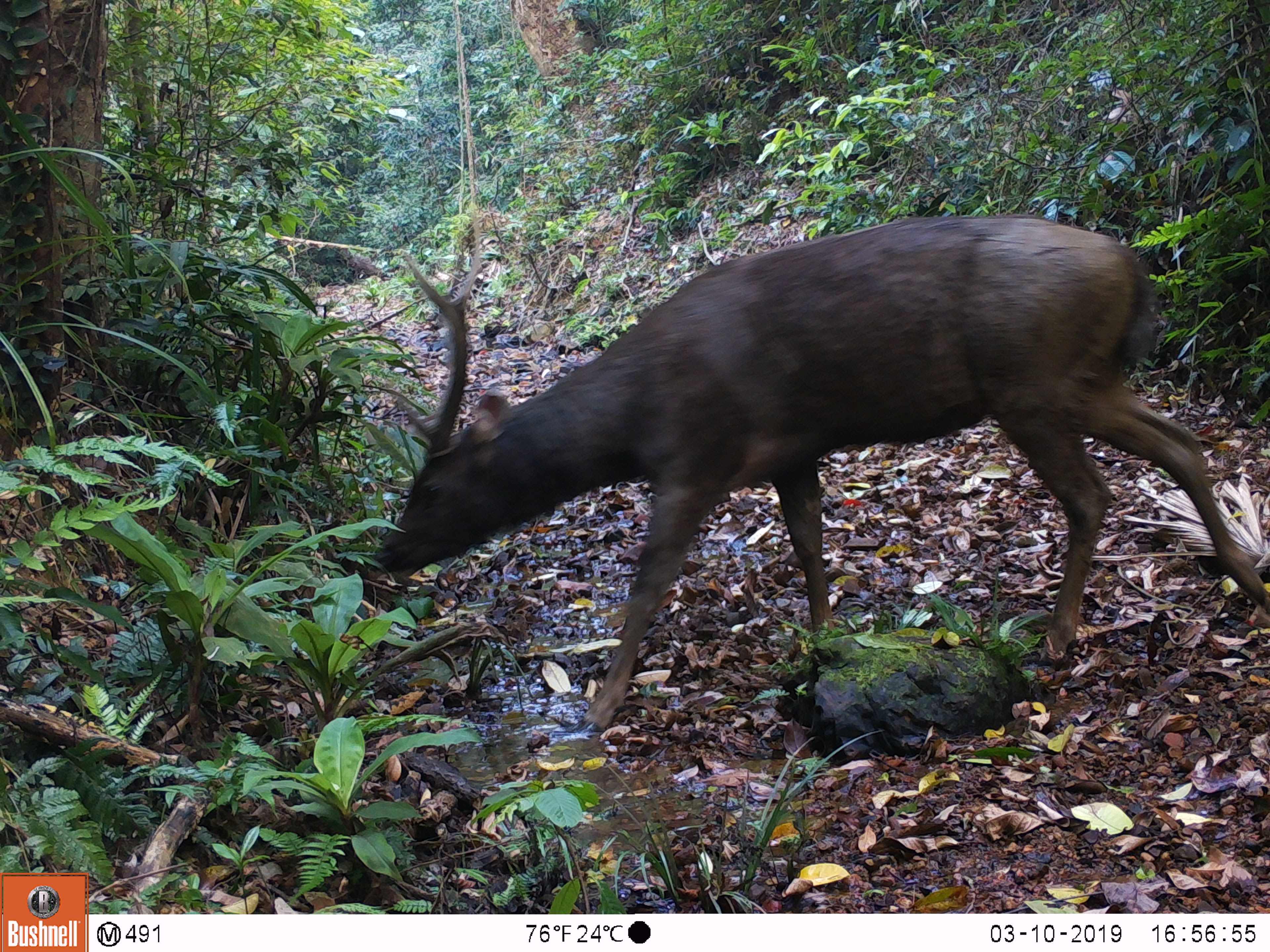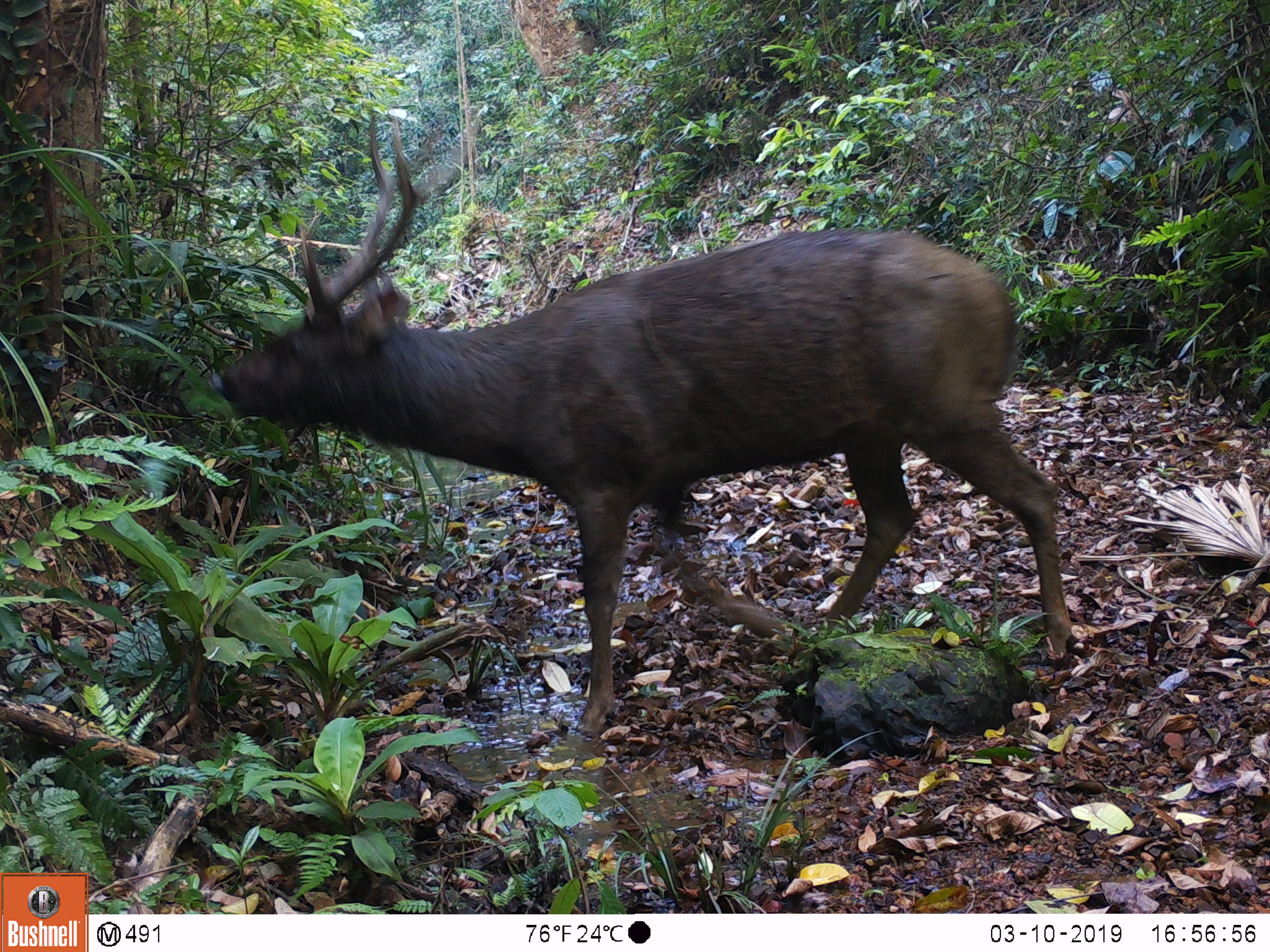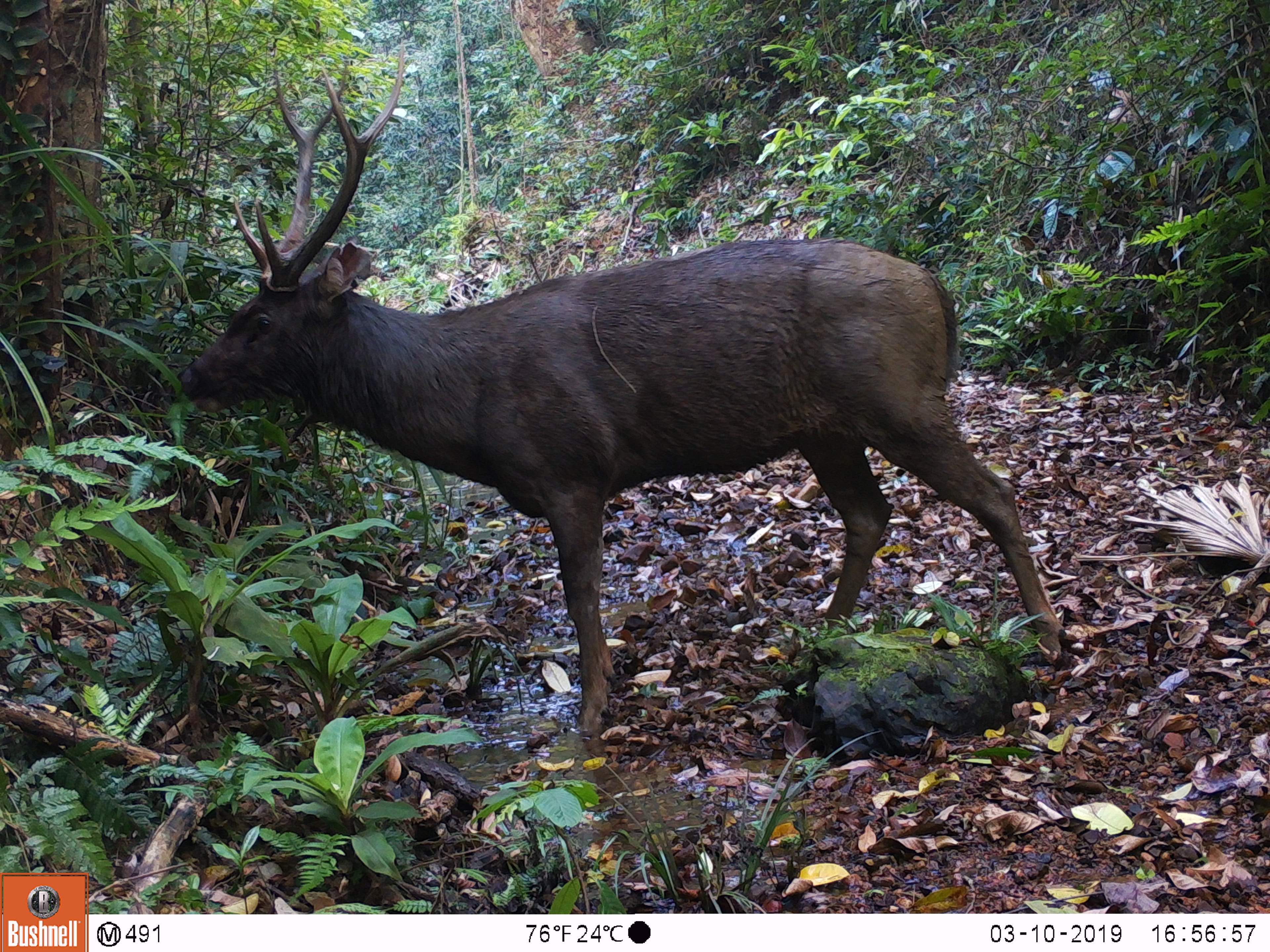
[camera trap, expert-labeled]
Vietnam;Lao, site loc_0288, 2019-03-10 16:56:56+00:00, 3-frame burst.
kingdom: Animalia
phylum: Chordata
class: Mammalia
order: Artiodactyla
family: Cervidae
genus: Rusa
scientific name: Rusa unicolor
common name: sambar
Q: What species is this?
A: Sambar (Rusa unicolor).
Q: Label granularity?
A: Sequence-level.